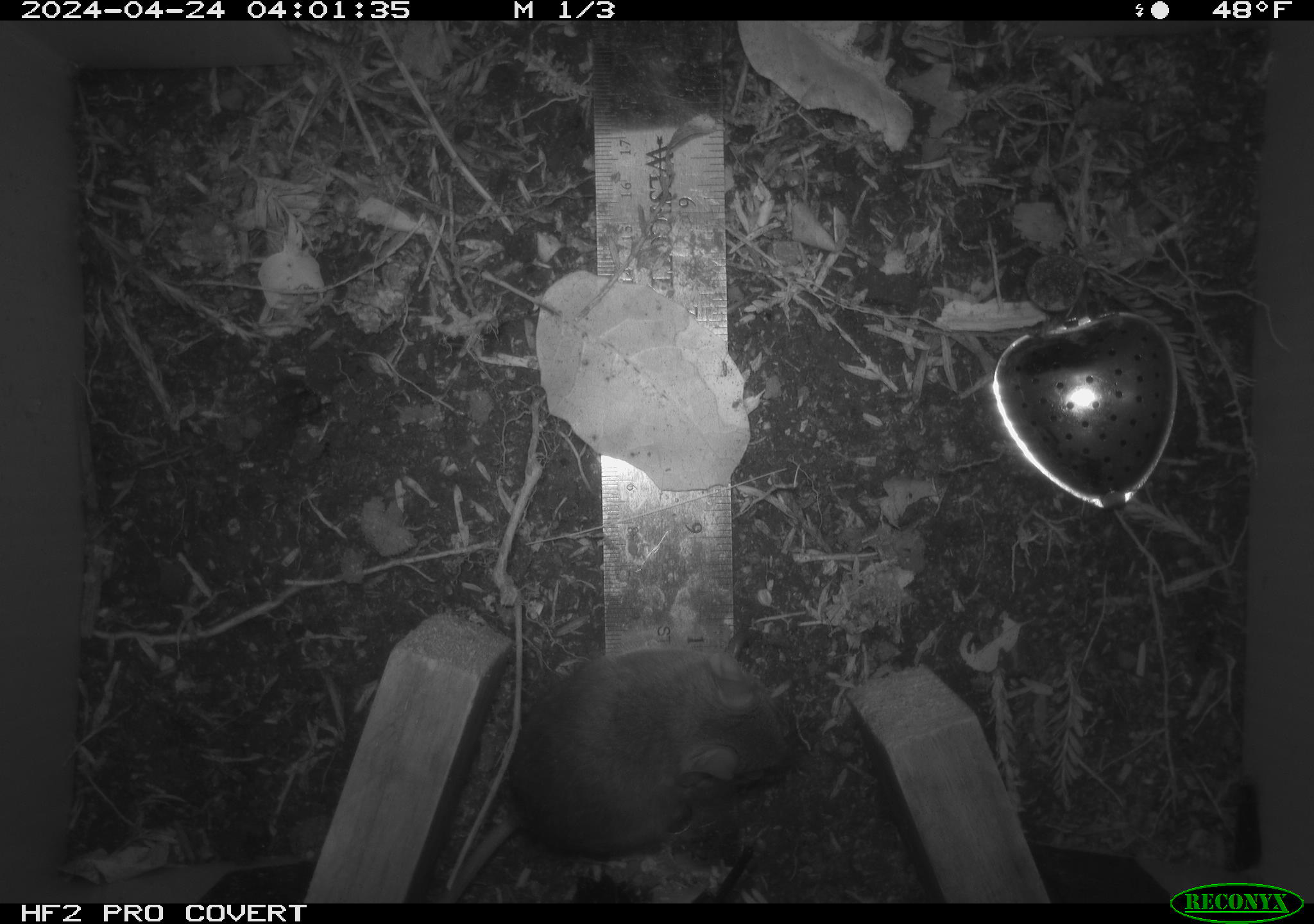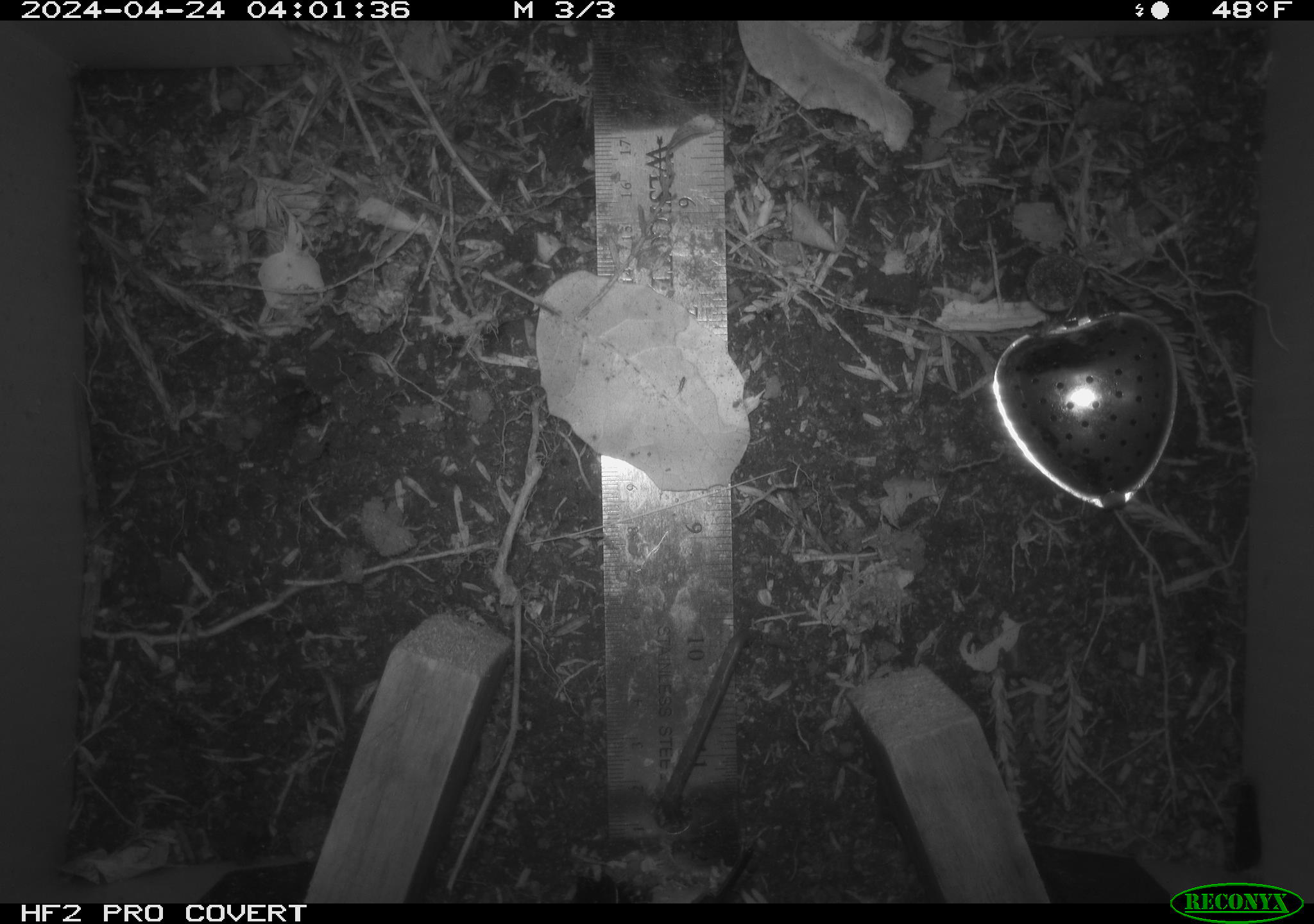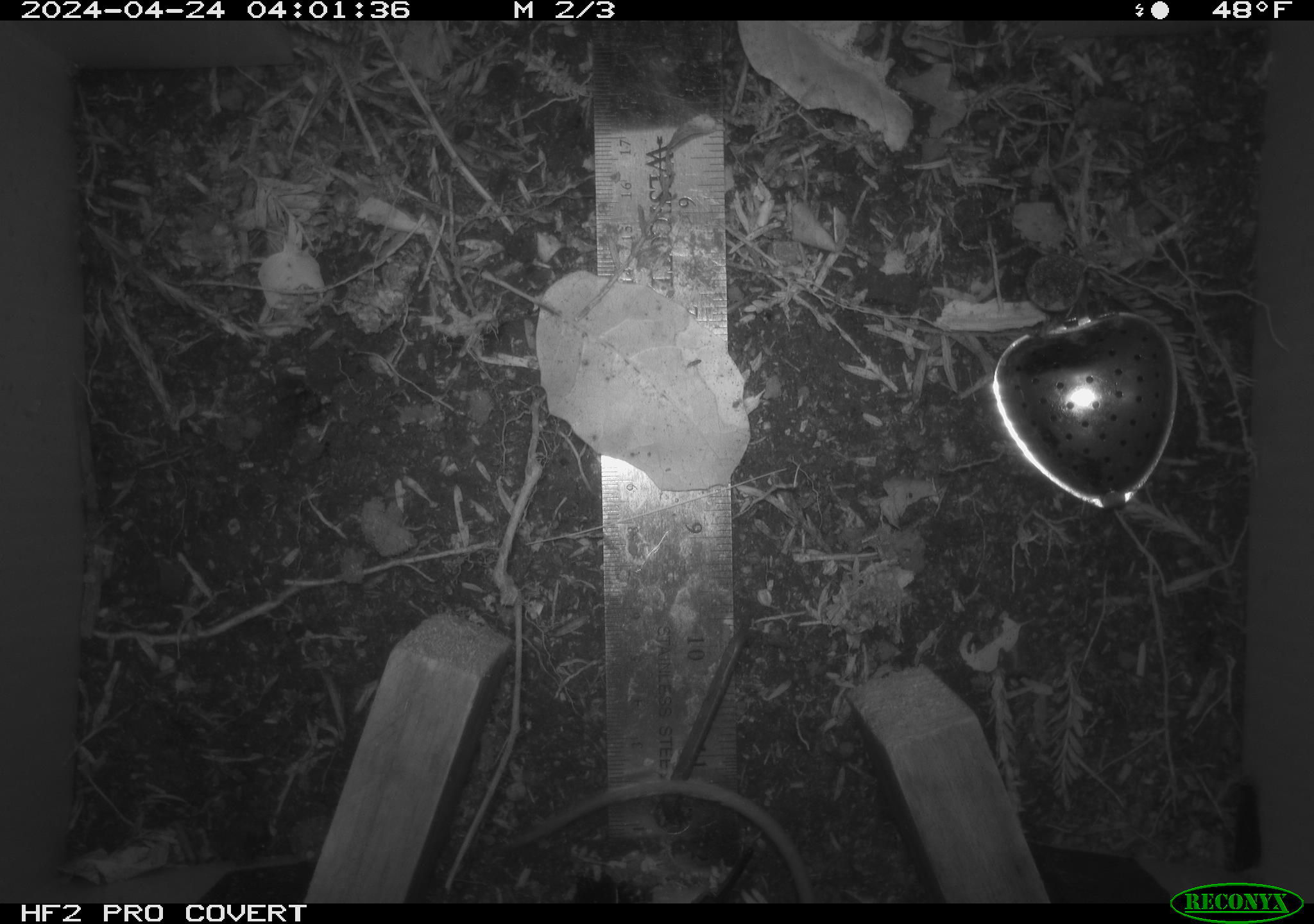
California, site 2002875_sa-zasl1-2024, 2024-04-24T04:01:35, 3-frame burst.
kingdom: Animalia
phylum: Chordata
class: Mammalia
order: Rodentia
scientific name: Rodentia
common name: rodent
Rodent (Rodentia).